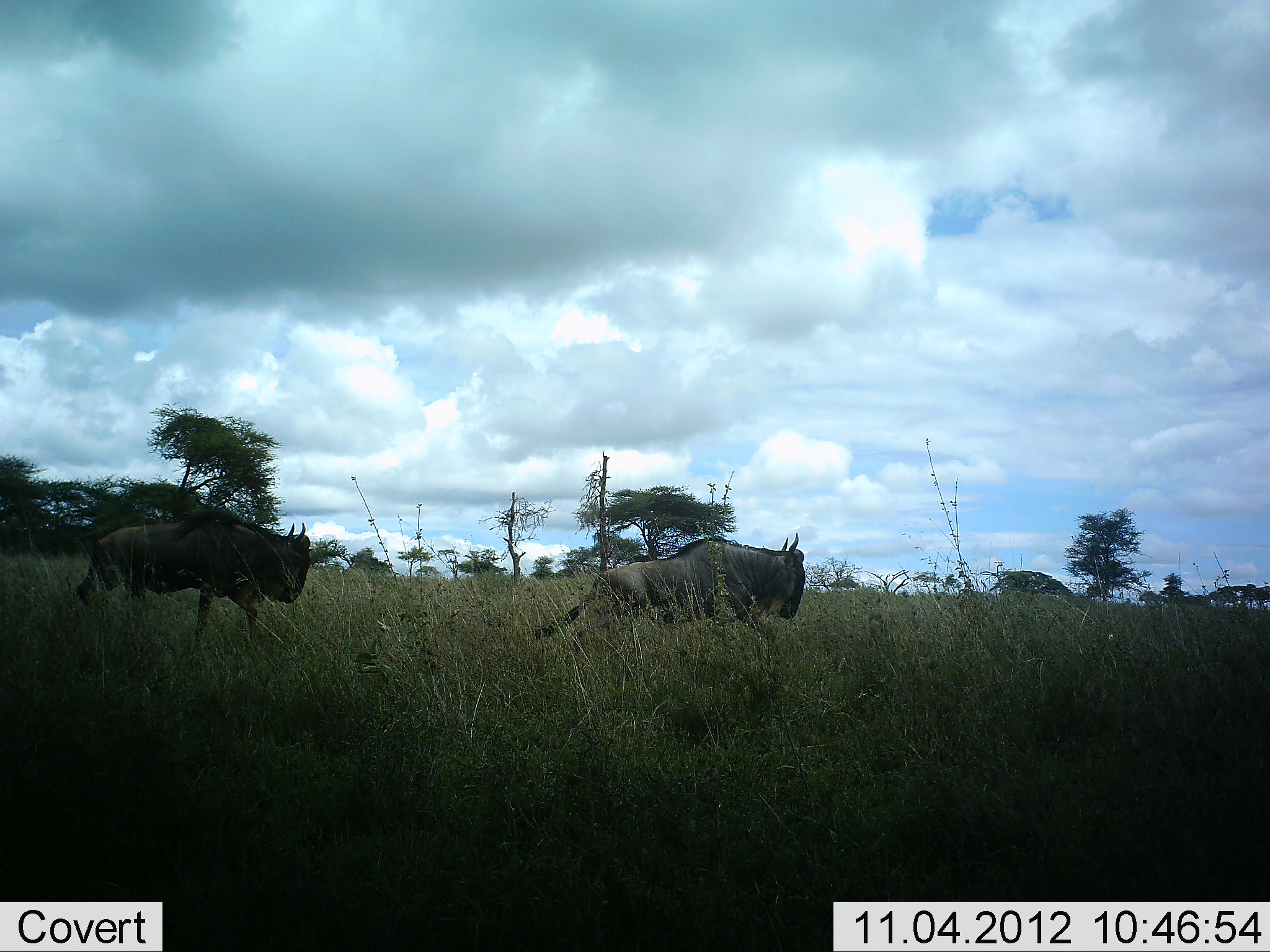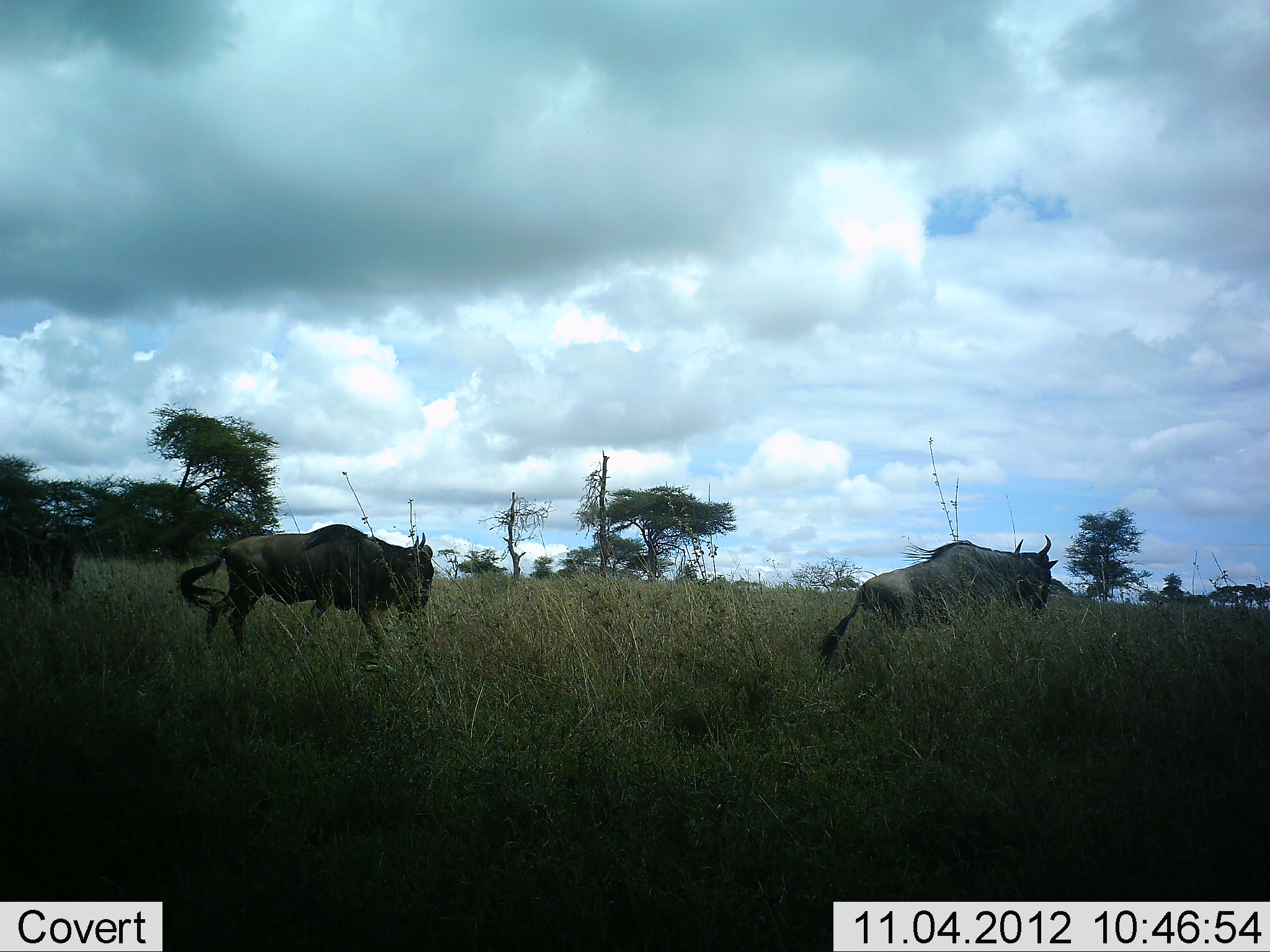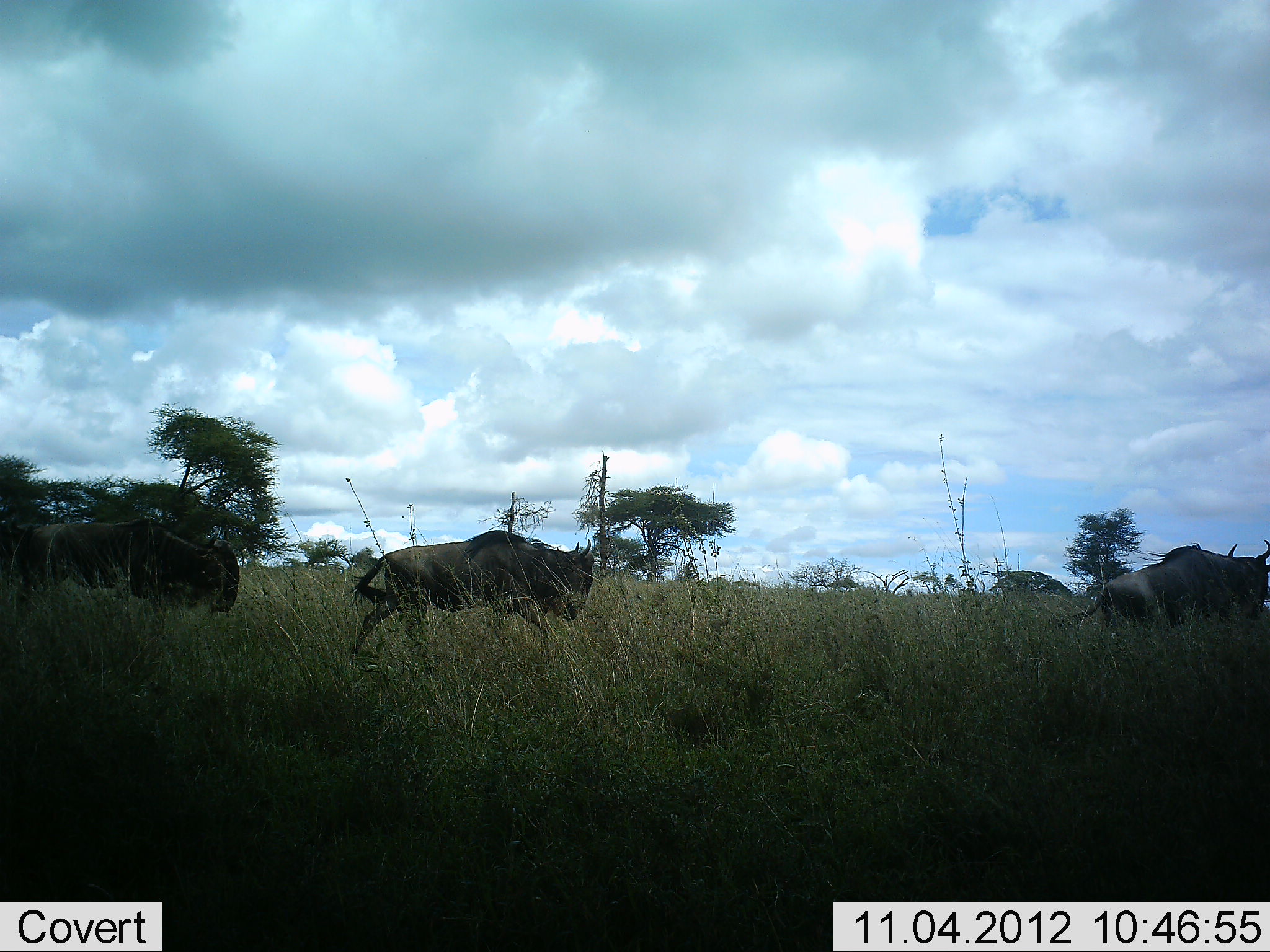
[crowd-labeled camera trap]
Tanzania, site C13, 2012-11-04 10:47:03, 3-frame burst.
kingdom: Animalia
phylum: Chordata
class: Mammalia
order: Artiodactyla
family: Bovidae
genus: Connochaetes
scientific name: Connochaetes taurinus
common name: blue wildebeest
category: wildebeest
Wildebeest (blue wildebeest) (Connochaetes taurinus), count 4. Behavior (volunteer vote fractions): standing 10%, resting 0%, moving 100%, interacting 0%. Young present (vote fraction): 0%. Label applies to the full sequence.